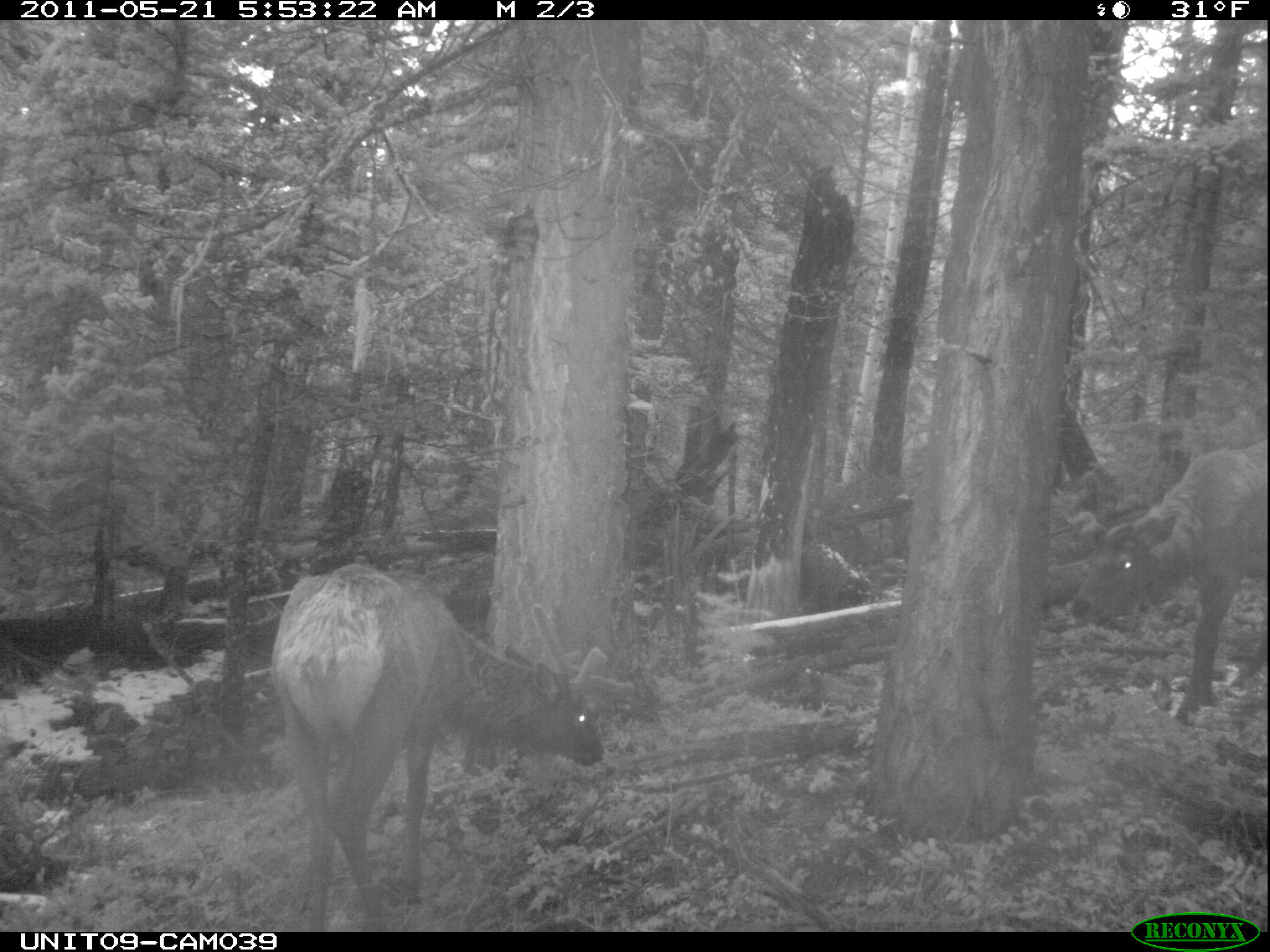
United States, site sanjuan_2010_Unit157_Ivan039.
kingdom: Animalia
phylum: Chordata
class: Mammalia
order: Artiodactyla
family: Cervidae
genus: Cervus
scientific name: Cervus elaphus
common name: red deer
Cervus elaphus (red deer).